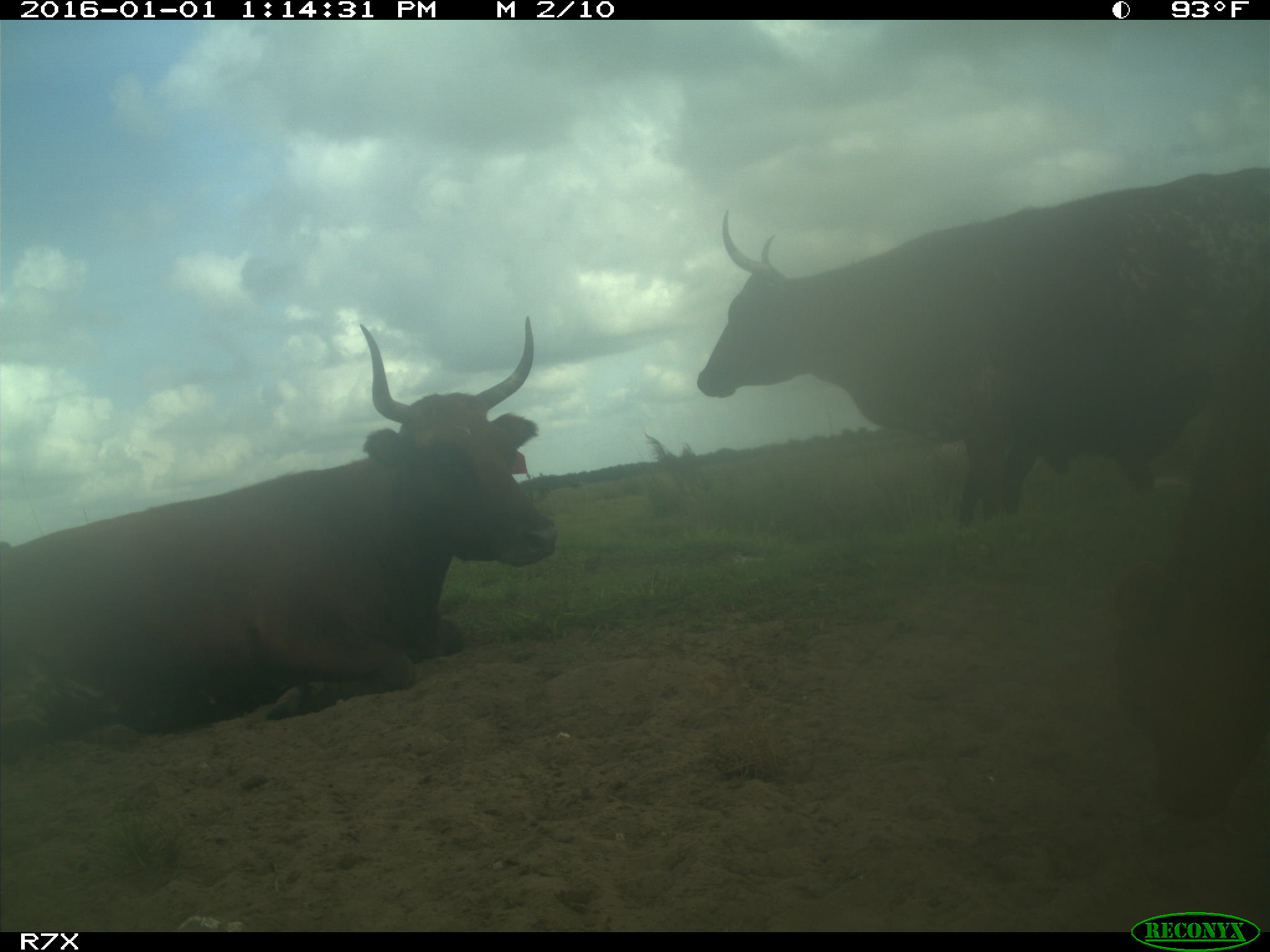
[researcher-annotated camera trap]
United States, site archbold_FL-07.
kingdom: Animalia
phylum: Chordata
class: Mammalia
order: Artiodactyla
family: Bovidae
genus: Bos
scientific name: Bos taurus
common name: domestic cow